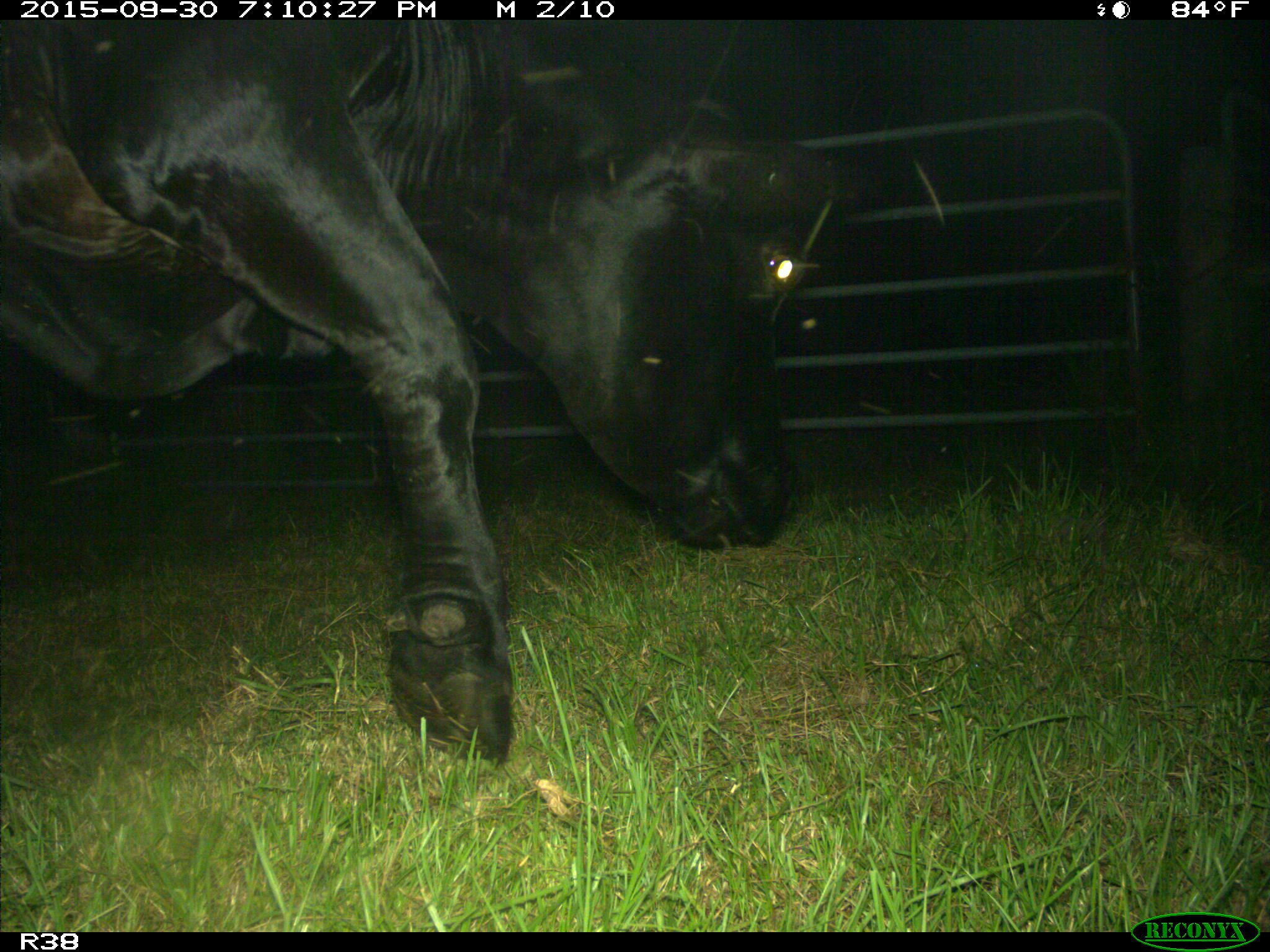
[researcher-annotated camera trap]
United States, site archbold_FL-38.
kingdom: Animalia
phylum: Chordata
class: Mammalia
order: Artiodactyla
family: Bovidae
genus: Bos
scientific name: Bos taurus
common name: domestic cow